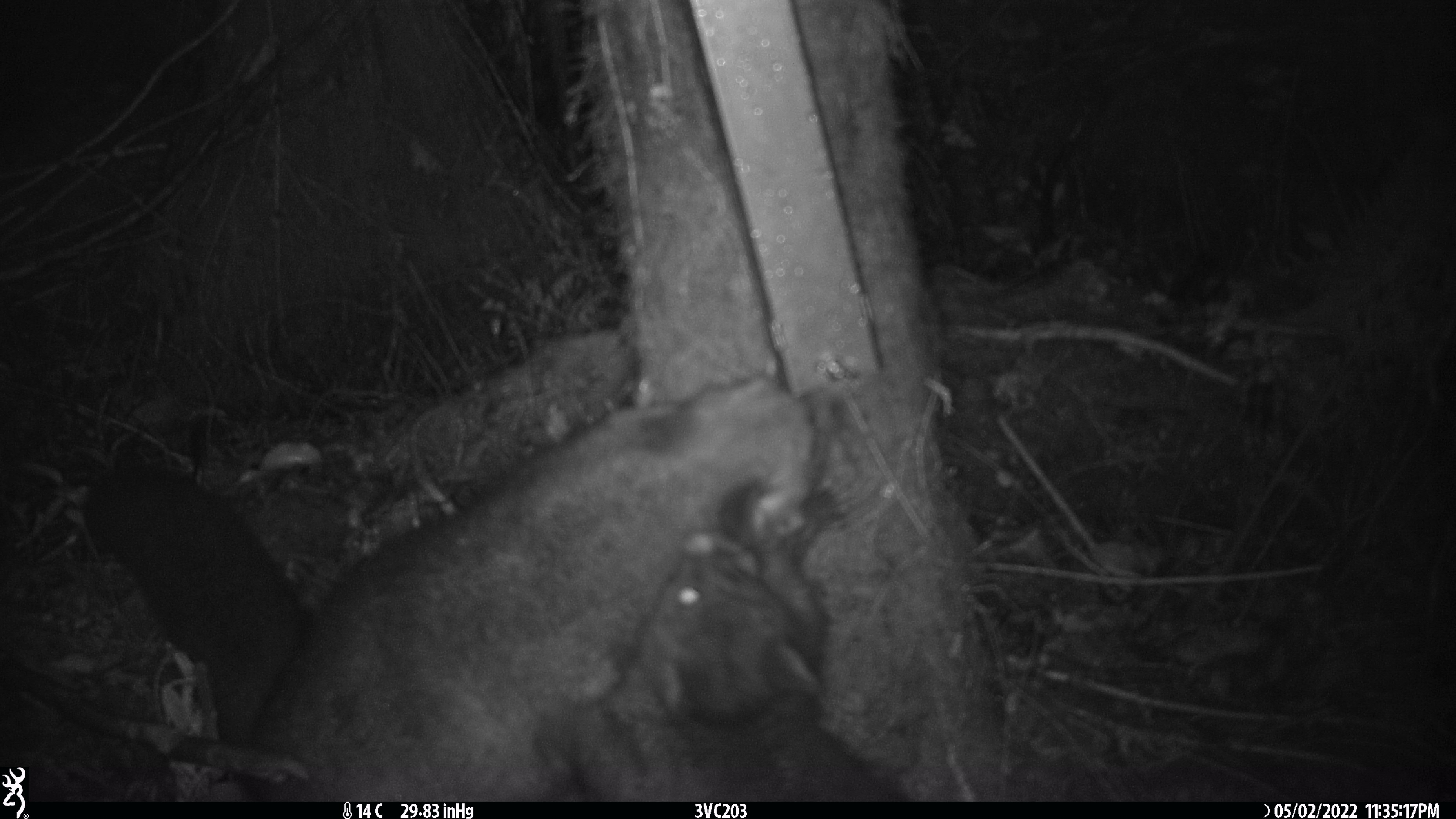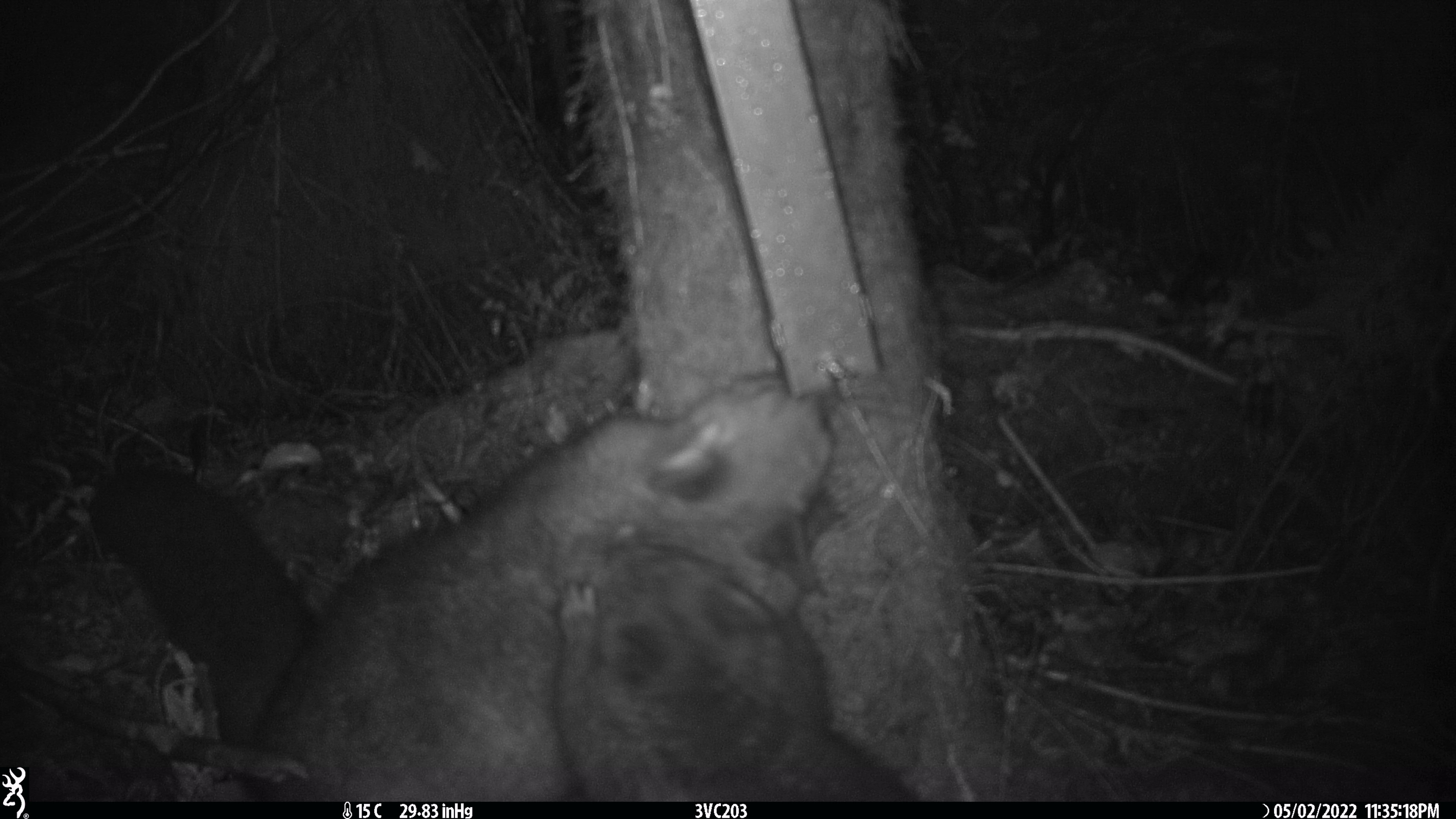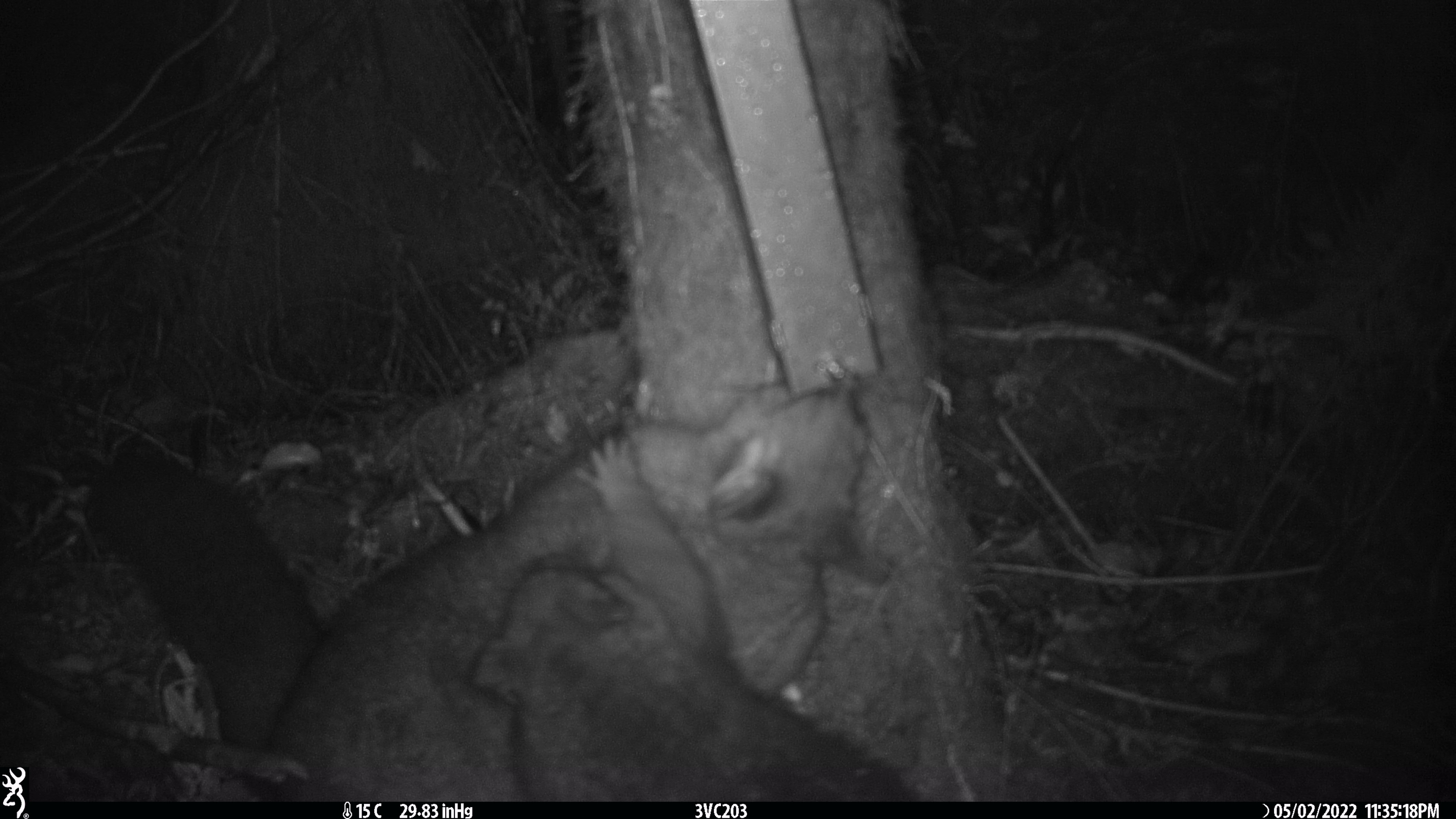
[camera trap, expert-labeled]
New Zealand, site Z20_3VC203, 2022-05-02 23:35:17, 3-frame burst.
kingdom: Animalia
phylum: Chordata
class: Mammalia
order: Diprotodontia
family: Phalangeridae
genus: Trichosurus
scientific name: Trichosurus vulpecula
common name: common brushtail possum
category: possum